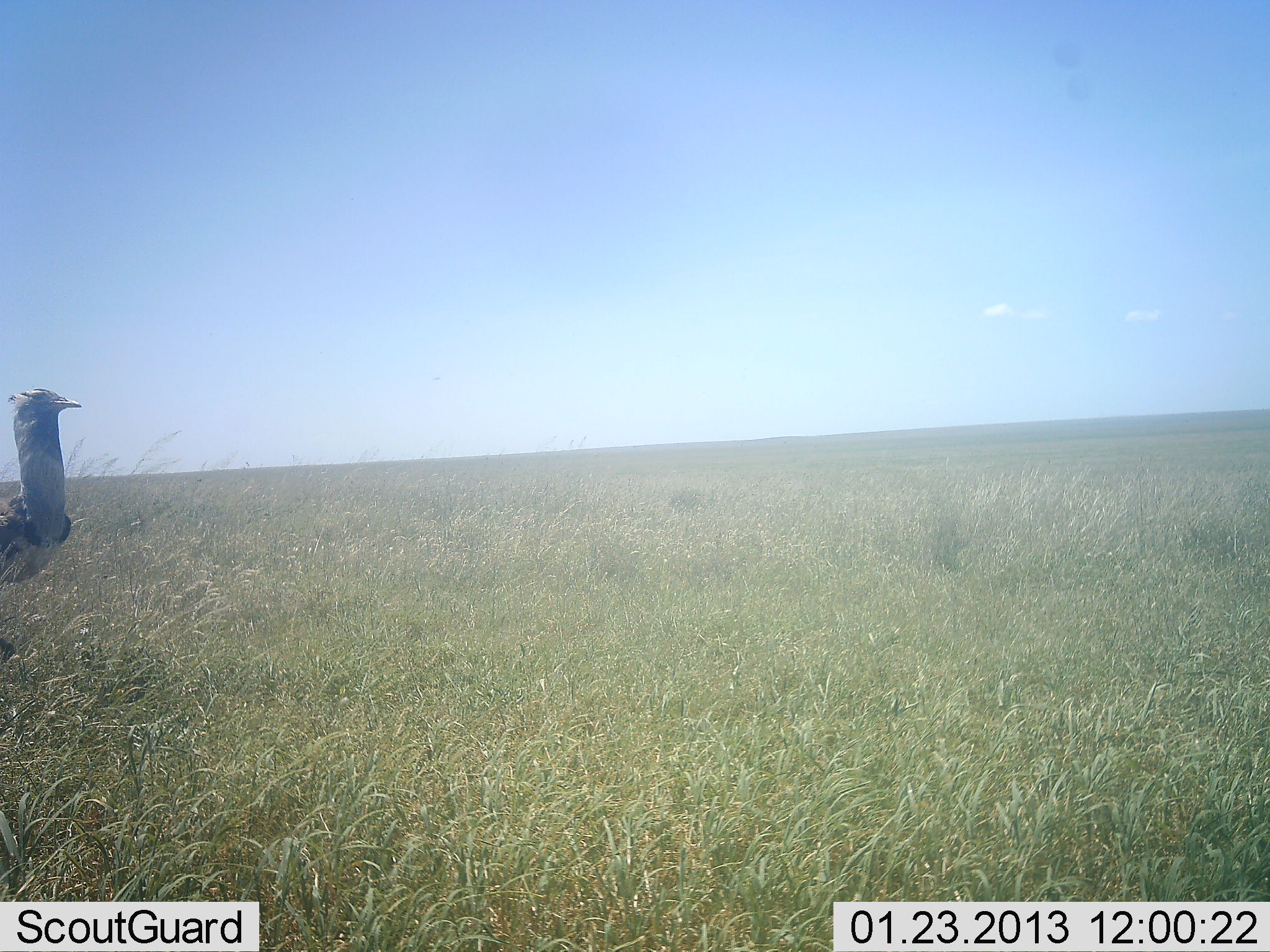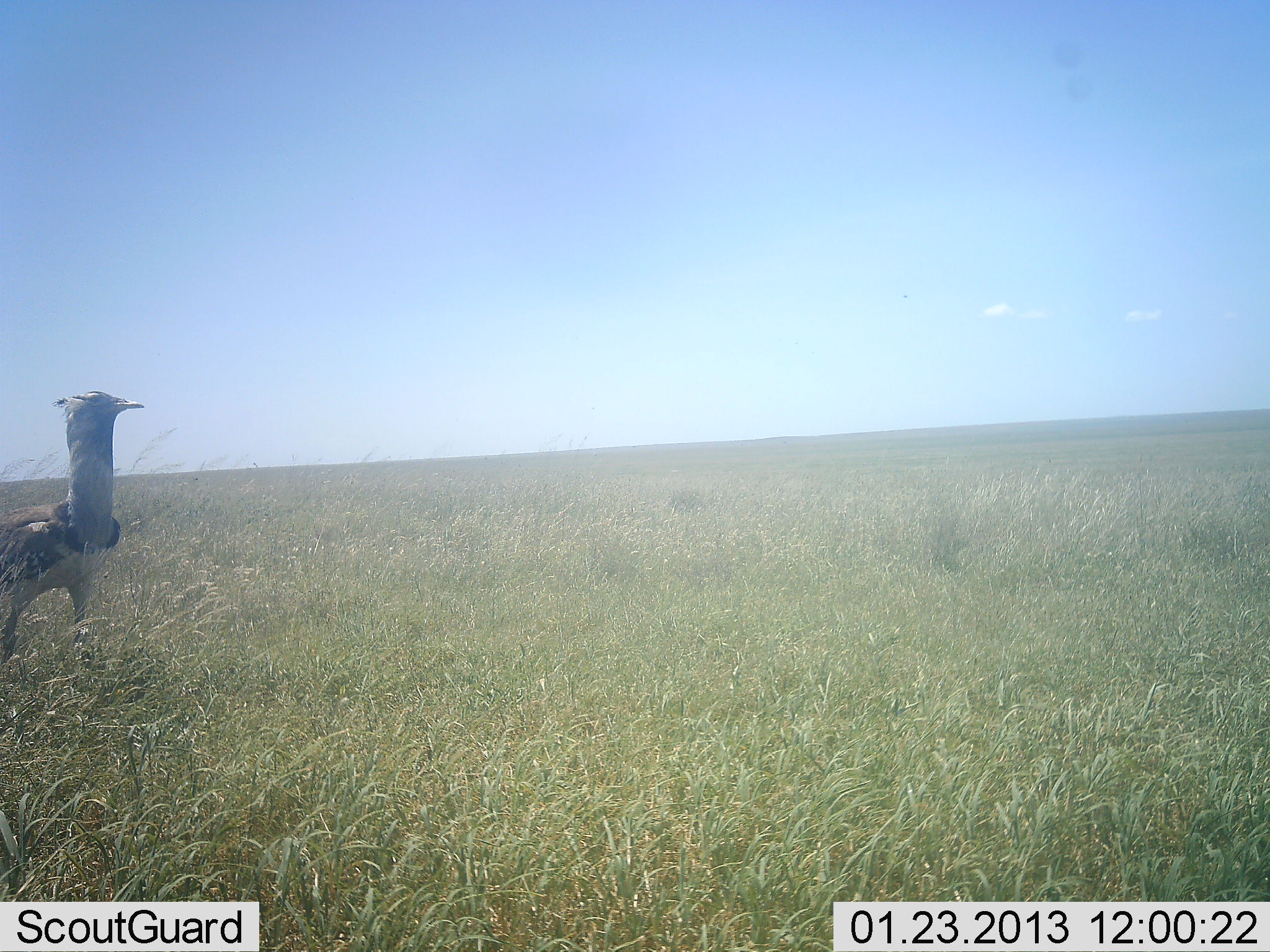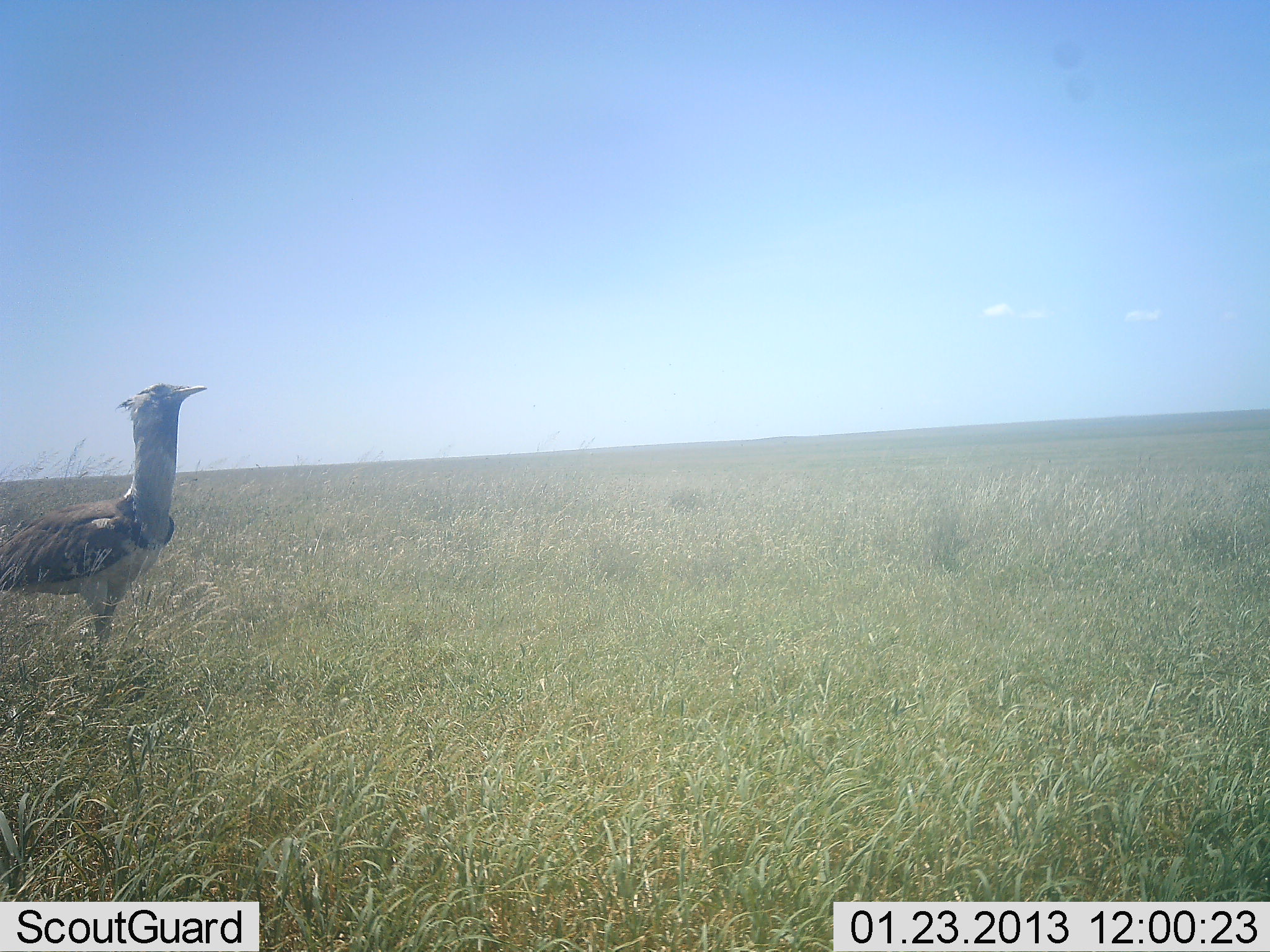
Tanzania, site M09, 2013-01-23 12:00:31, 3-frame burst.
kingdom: Animalia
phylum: Chordata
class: Aves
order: Otidiformes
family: Otididae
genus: Ardeotis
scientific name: Ardeotis kori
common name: kori bustard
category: koribustard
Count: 1.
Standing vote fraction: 11%.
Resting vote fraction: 0%.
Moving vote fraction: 94%.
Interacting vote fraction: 0%.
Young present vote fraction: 0%.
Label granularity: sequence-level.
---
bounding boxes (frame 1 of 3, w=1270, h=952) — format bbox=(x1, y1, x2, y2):
animal: bbox=(1, 386, 83, 669)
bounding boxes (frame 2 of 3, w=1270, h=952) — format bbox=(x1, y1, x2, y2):
animal: bbox=(0, 392, 145, 671)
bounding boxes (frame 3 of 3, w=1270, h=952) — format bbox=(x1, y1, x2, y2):
animal: bbox=(1, 380, 208, 684)